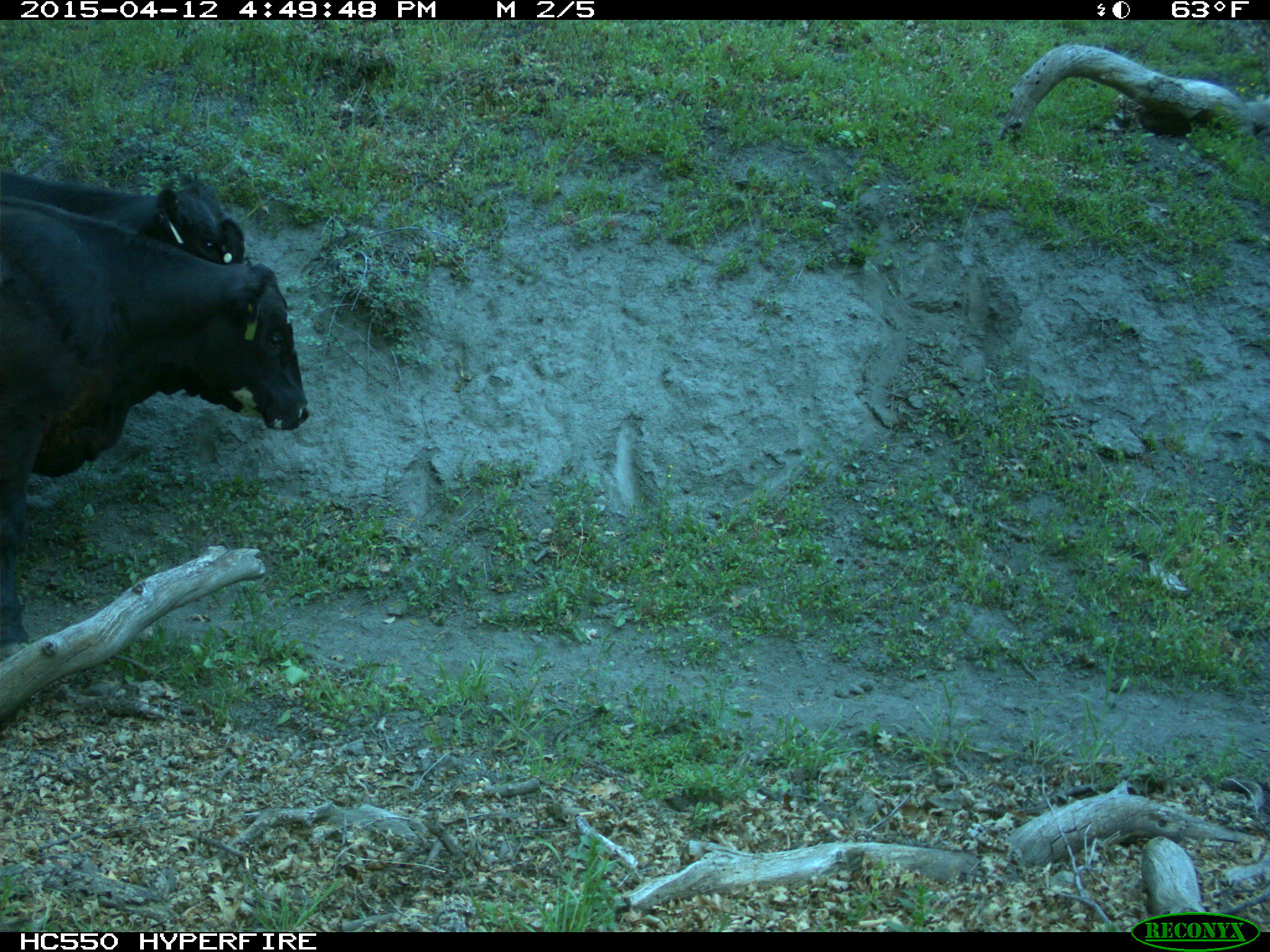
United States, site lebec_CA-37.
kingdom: Animalia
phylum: Chordata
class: Mammalia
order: Artiodactyla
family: Bovidae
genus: Bos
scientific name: Bos taurus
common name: domestic cow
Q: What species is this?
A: Bos taurus (domestic cow).